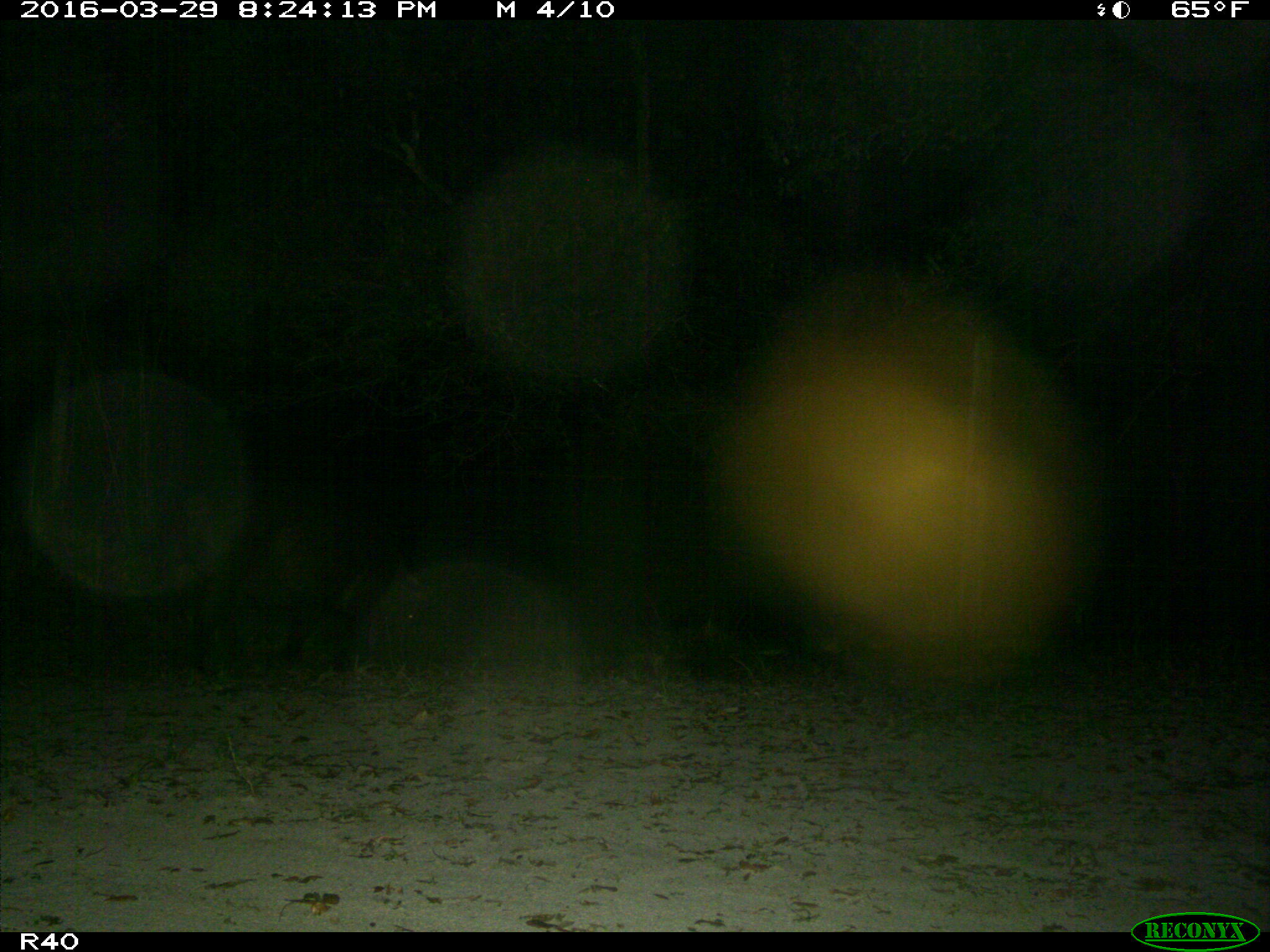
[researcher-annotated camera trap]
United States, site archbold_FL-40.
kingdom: Animalia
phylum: Chordata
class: Mammalia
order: Artiodactyla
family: Suidae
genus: Sus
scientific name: Sus scrofa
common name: wild boar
Sus scrofa (wild boar).